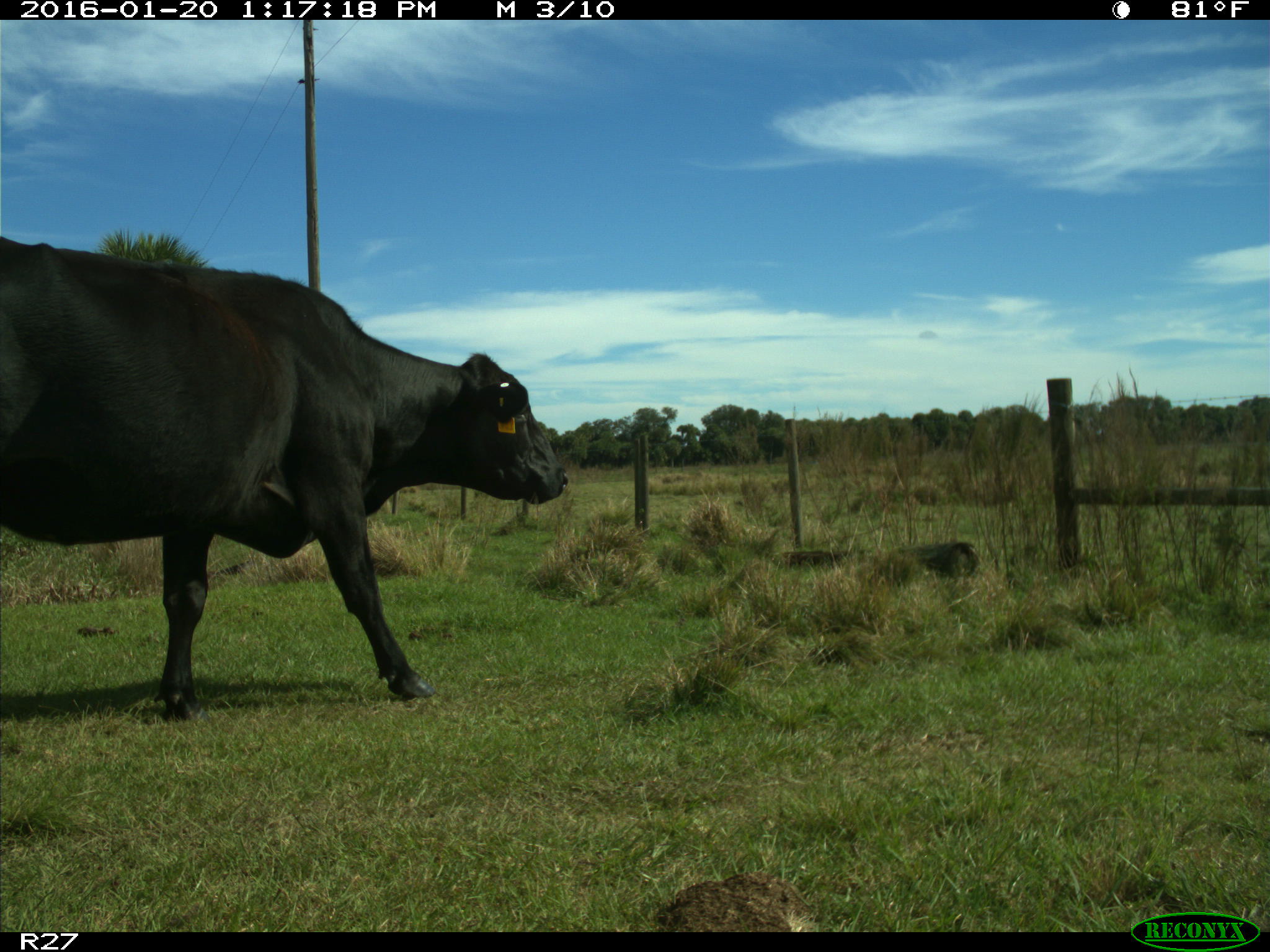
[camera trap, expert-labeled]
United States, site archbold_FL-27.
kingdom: Animalia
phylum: Chordata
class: Mammalia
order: Artiodactyla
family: Bovidae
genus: Bos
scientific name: Bos taurus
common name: domestic cow